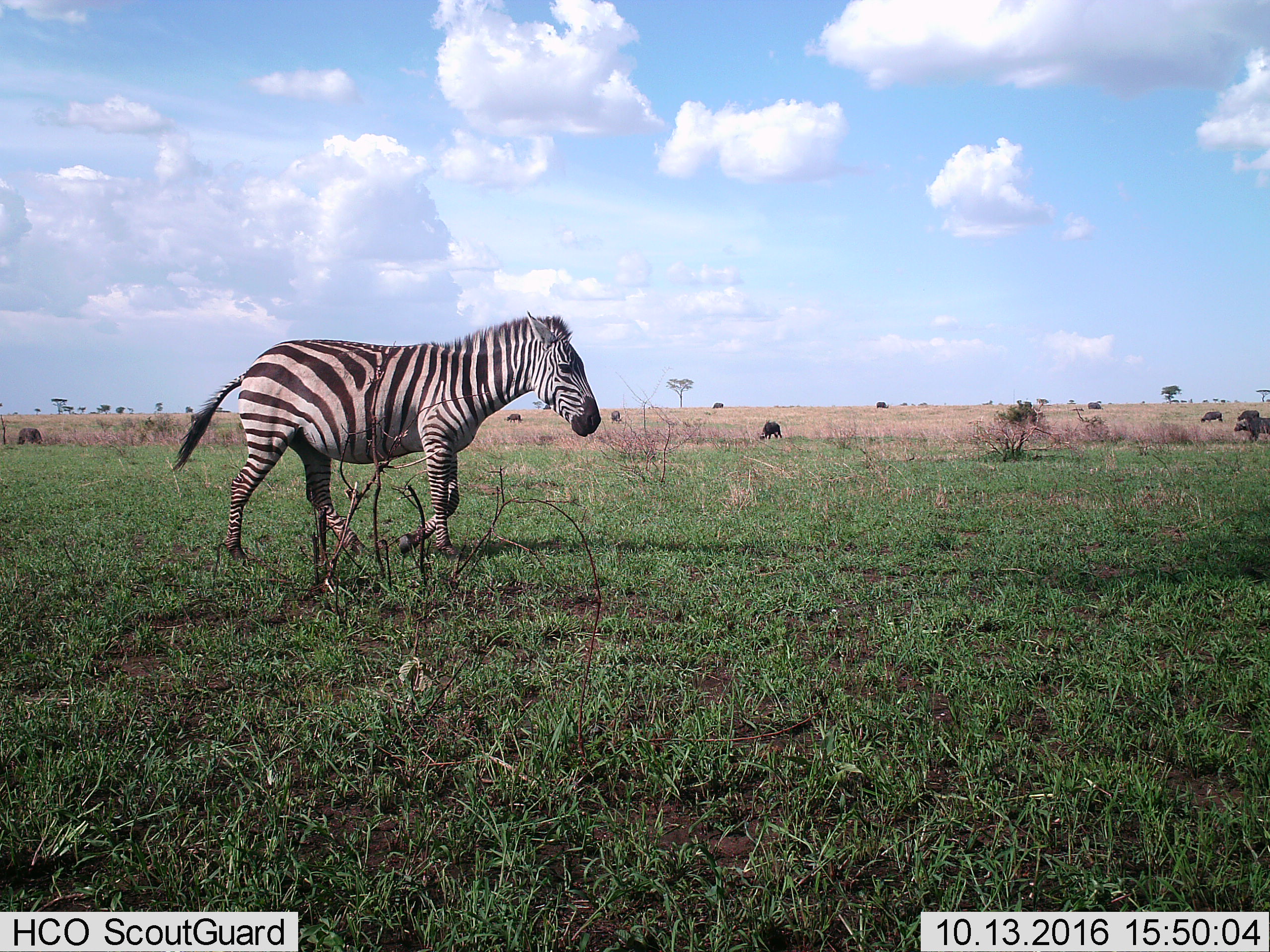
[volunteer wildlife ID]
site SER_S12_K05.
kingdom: Animalia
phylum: Chordata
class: Mammalia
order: Artiodactyla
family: Bovidae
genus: Syncerus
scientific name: Syncerus caffer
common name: african buffalo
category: buffalo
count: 10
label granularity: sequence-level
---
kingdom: Animalia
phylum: Chordata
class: Mammalia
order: Perissodactyla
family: Equidae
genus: Equus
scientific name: Equus quagga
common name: plains zebra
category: zebraplains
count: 1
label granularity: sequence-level